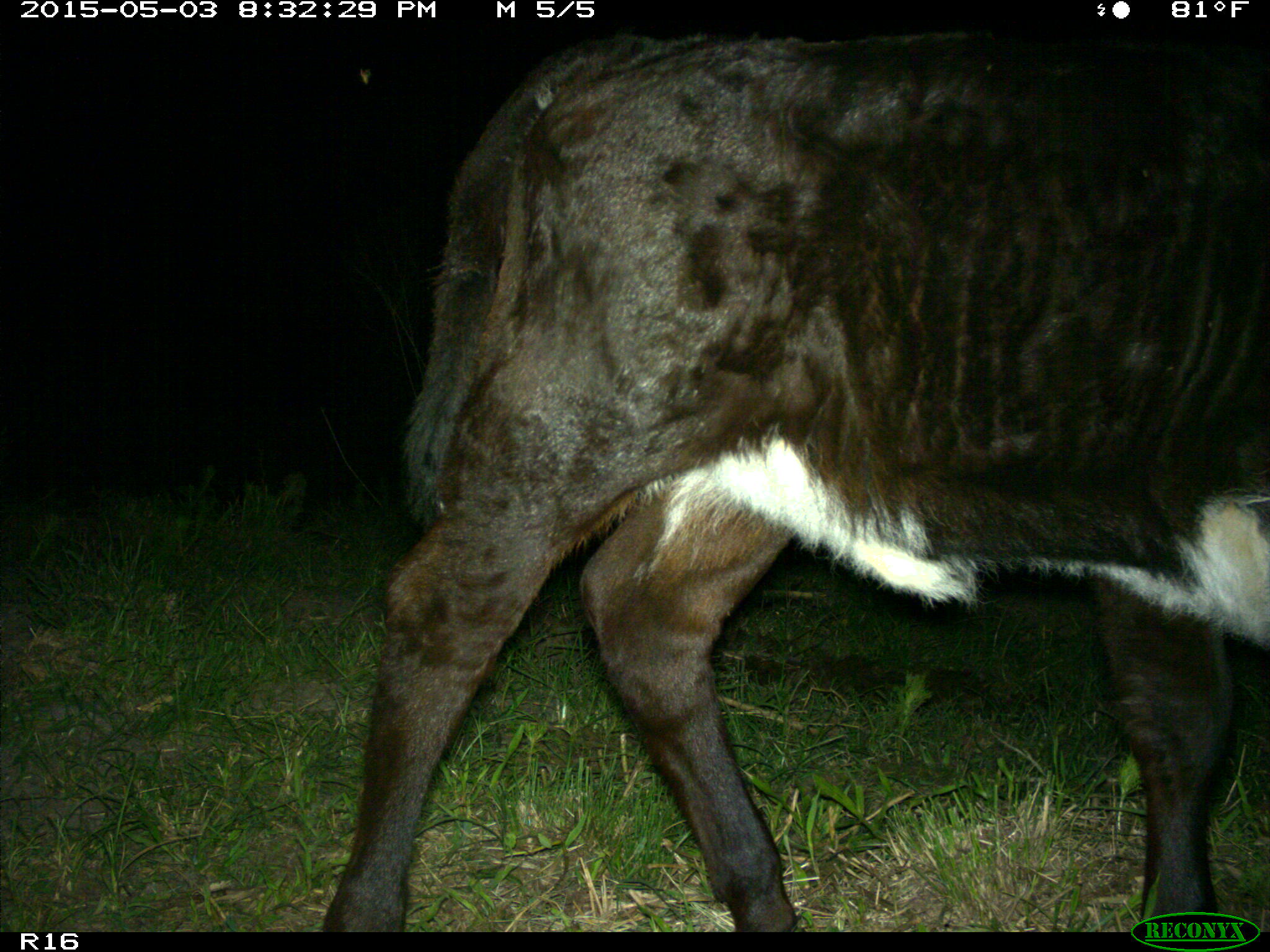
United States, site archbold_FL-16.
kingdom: Animalia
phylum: Chordata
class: Mammalia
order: Artiodactyla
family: Bovidae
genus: Bos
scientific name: Bos taurus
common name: domestic cow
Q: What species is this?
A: Bos taurus (domestic cow).